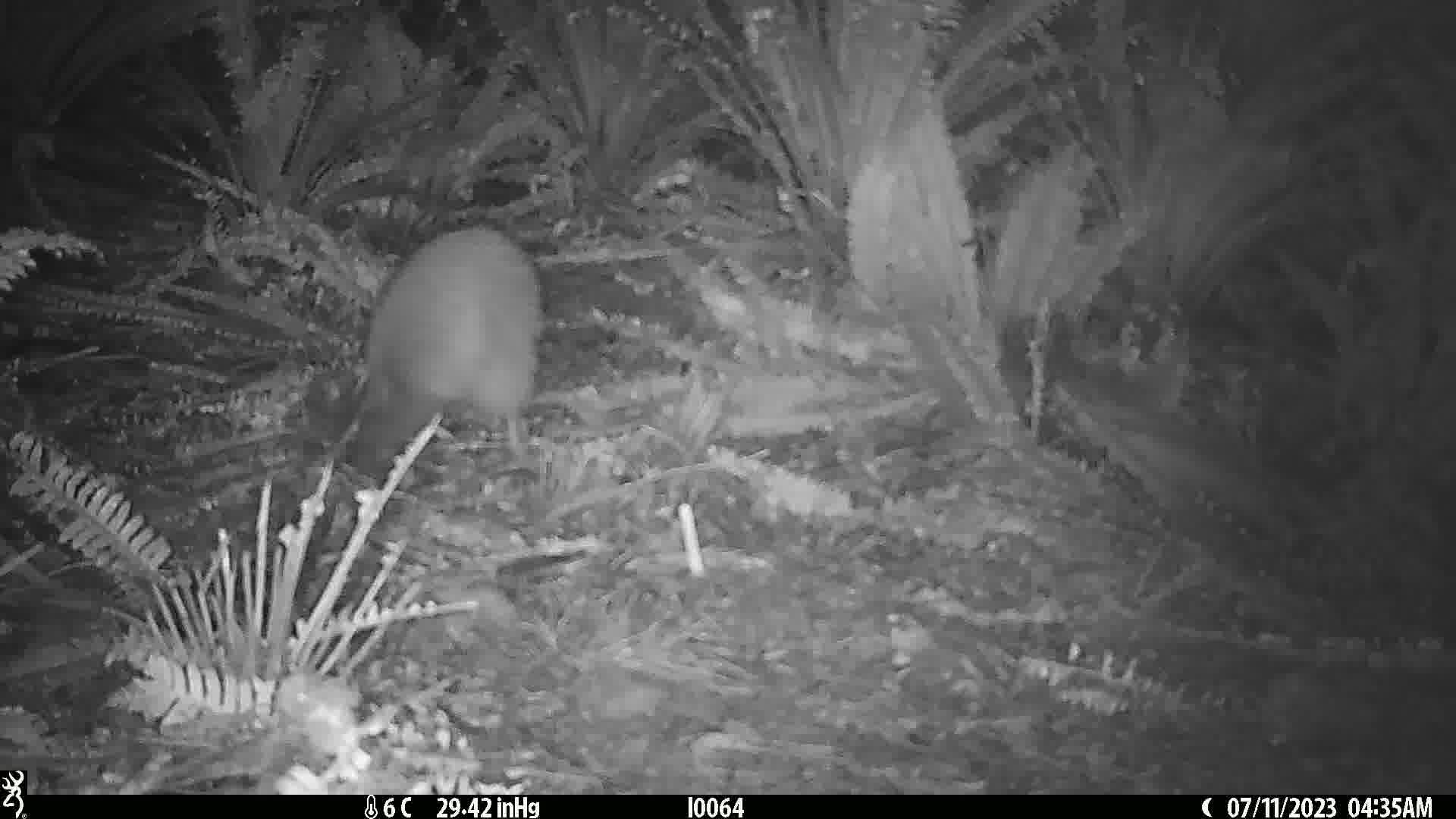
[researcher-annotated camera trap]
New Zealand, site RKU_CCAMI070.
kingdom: Animalia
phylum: Chordata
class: Aves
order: Apterygiformes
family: Apterygidae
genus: Apteryx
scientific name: Apteryx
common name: kiwi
Kiwi (Apteryx).